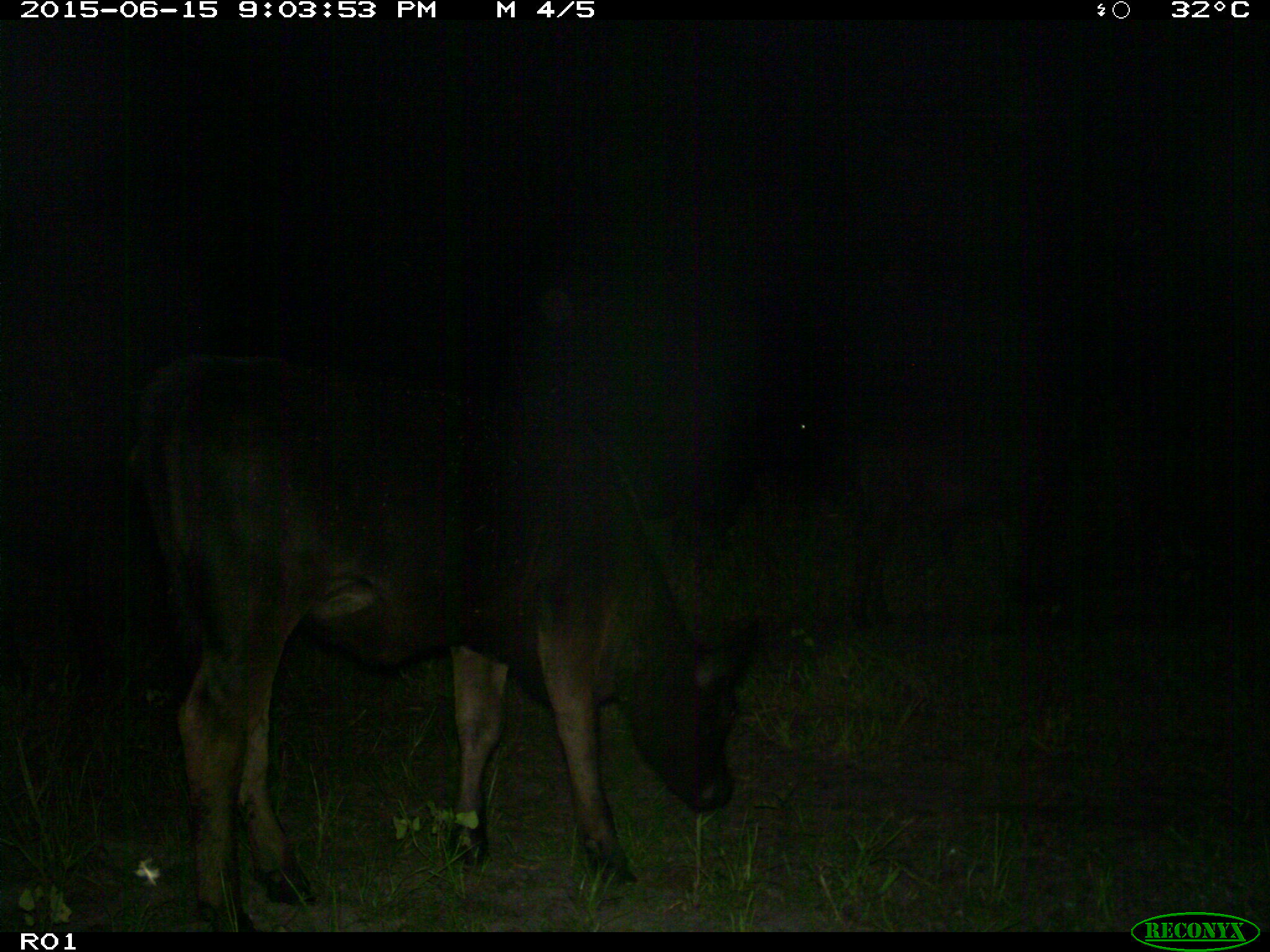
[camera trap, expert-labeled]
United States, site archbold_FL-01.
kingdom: Animalia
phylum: Chordata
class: Mammalia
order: Artiodactyla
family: Bovidae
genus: Bos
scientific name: Bos taurus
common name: domestic cow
Bos taurus (domestic cow).